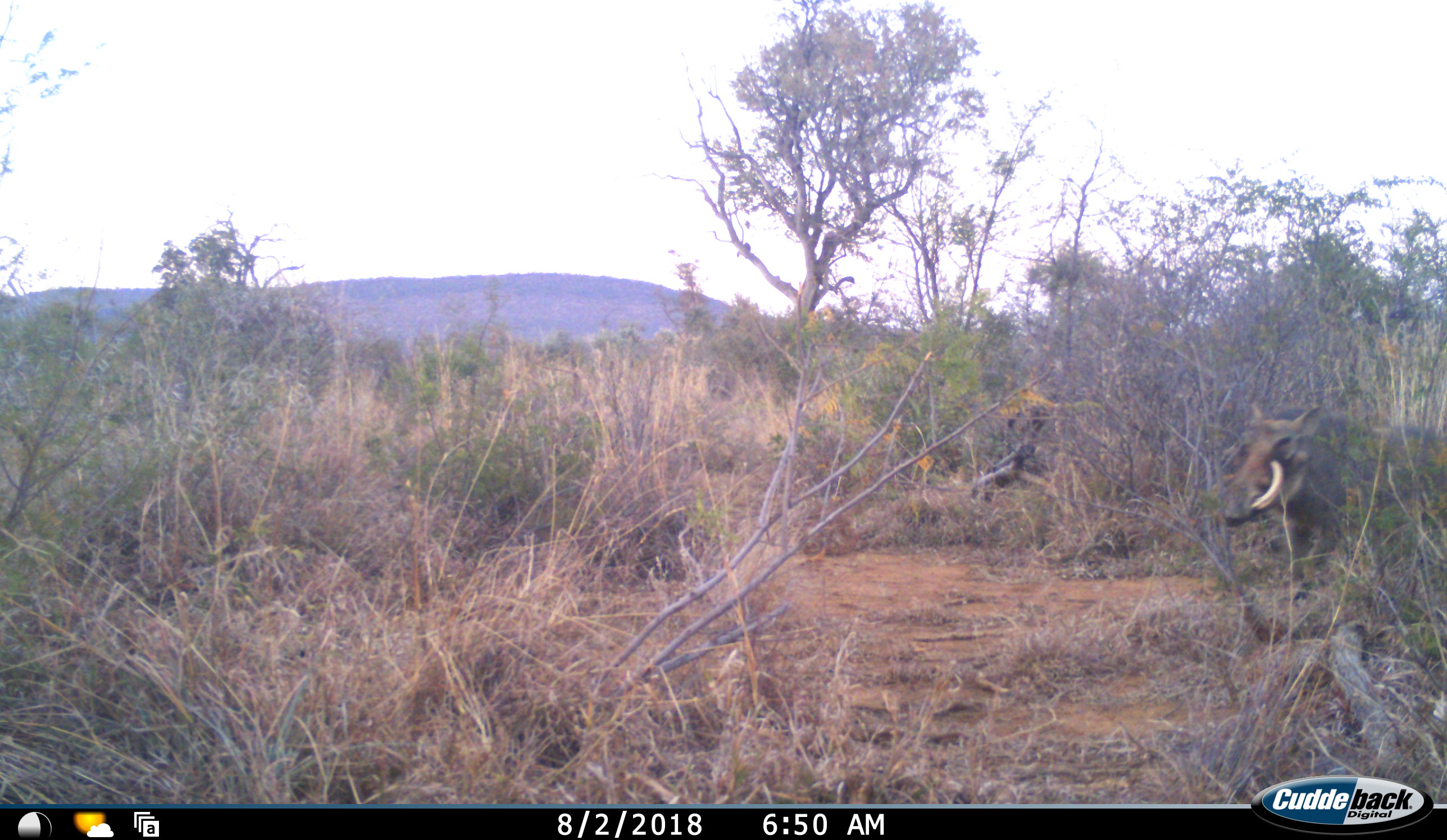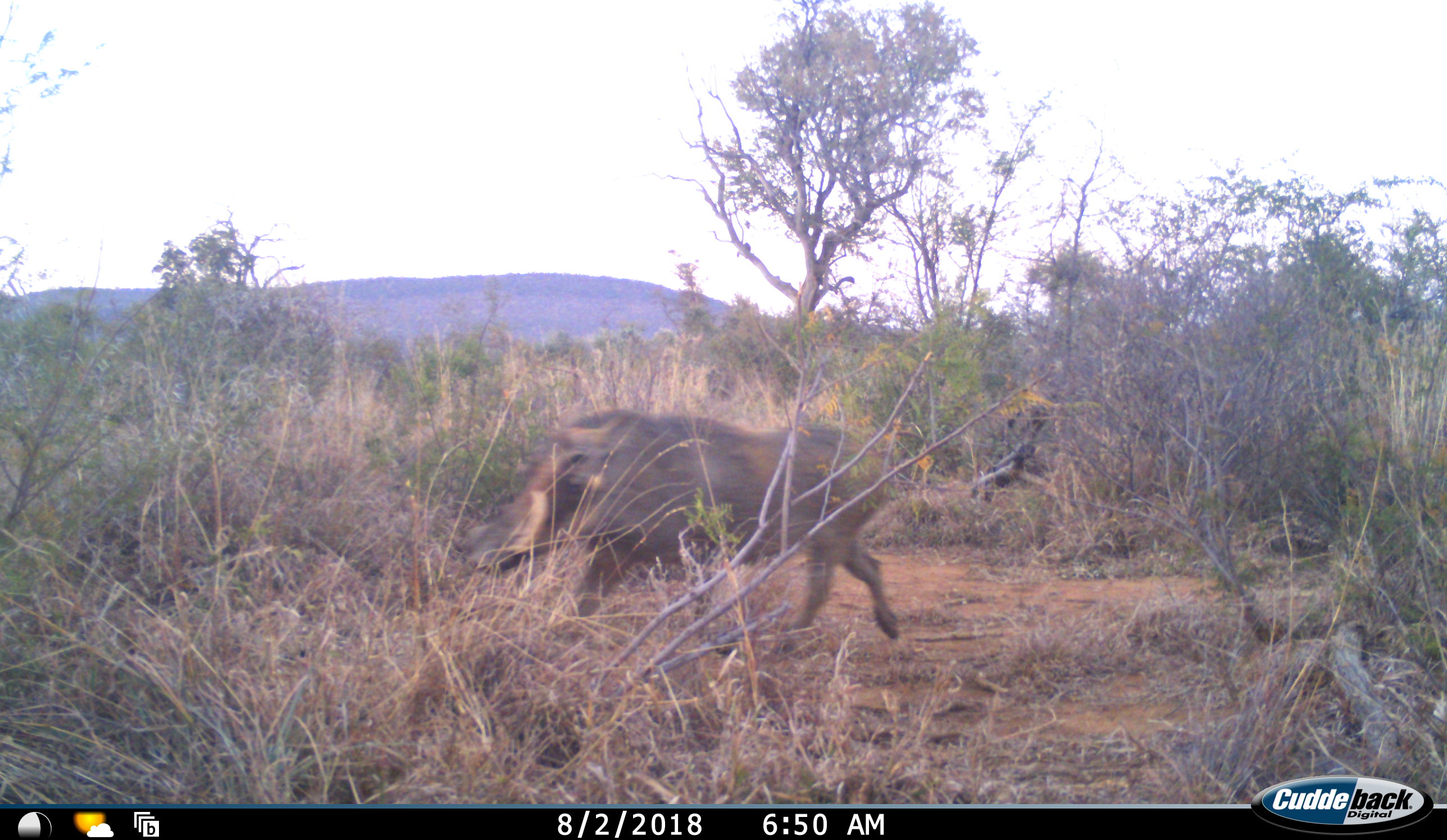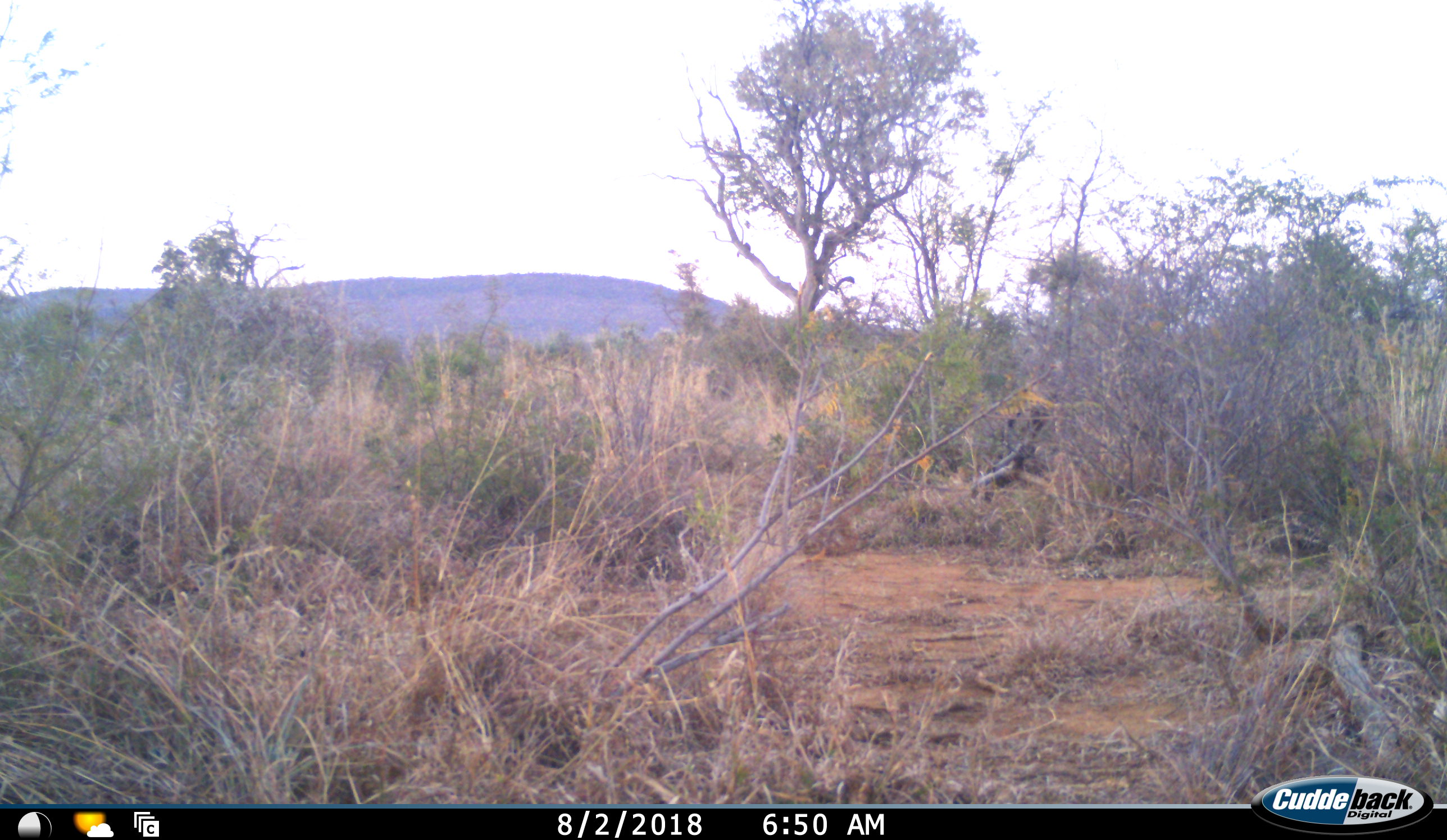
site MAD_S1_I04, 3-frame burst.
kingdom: Animalia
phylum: Chordata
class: Mammalia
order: Artiodactyla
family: Suidae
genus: Phacochoerus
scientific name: Phacochoerus africanus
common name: warthog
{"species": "warthog (Phacochoerus africanus)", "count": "1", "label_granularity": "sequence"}